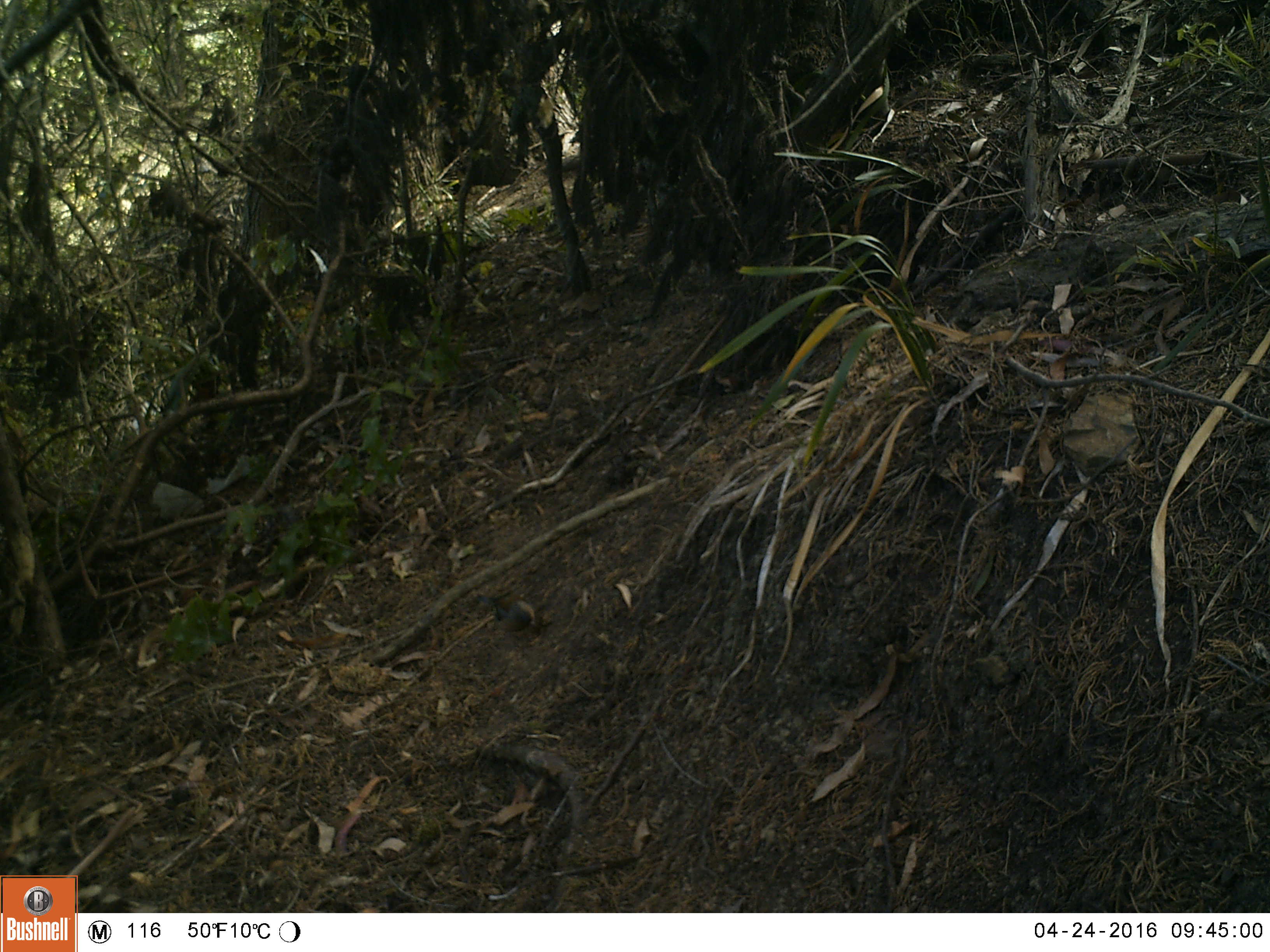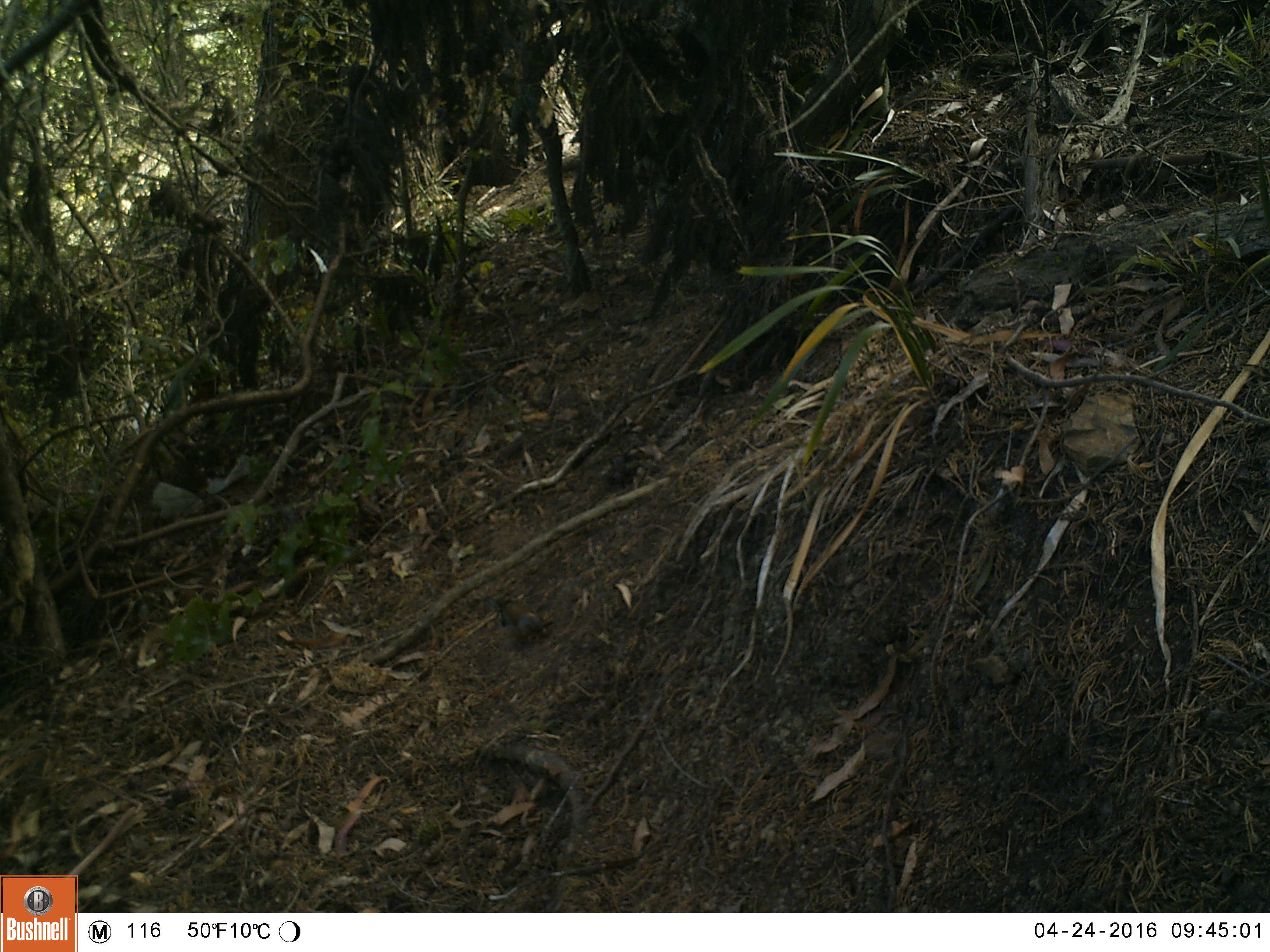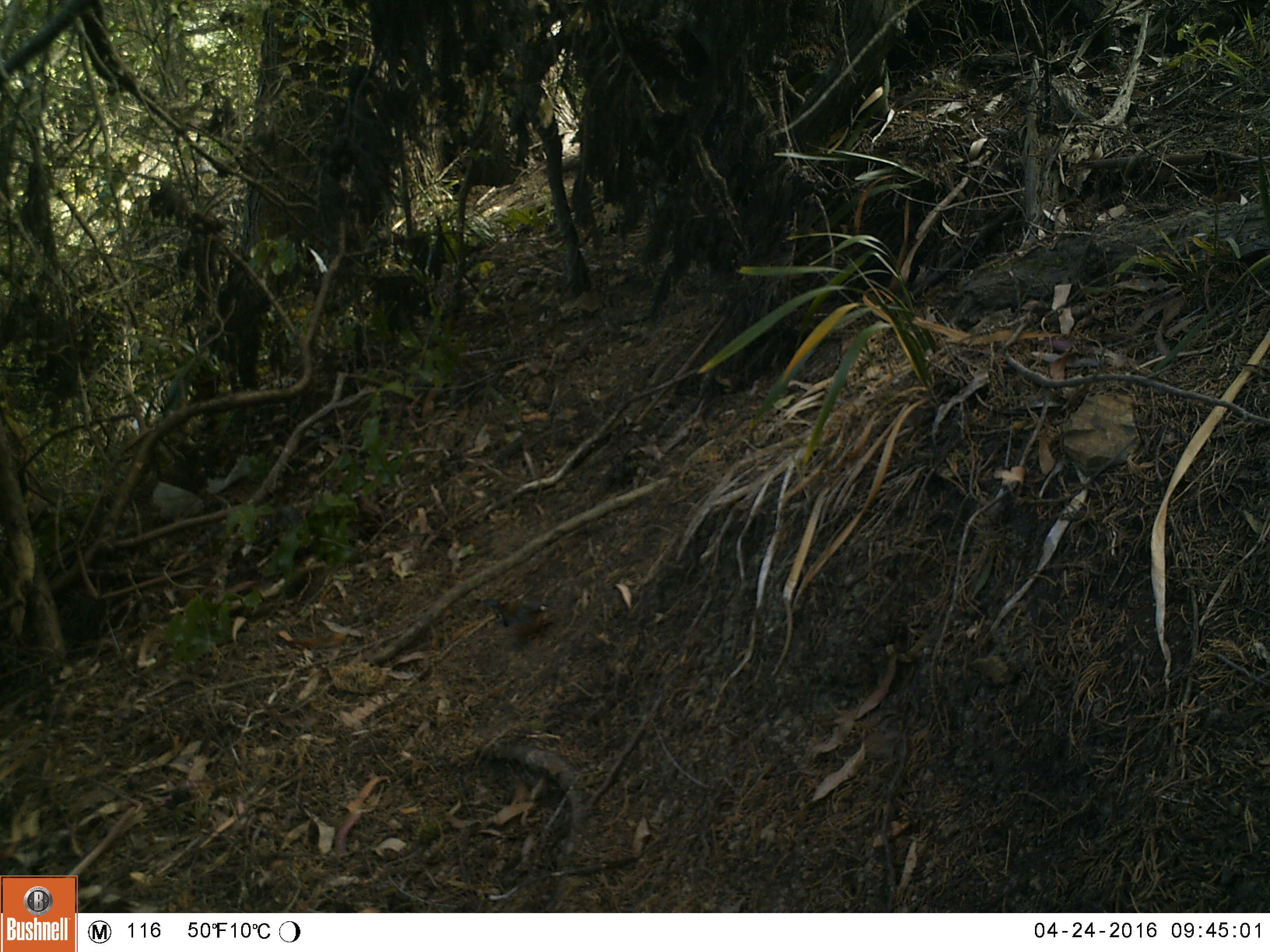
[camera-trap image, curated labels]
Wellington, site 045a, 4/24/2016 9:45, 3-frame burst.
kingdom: Animalia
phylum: Chordata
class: Aves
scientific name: Aves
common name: bird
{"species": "bird (Aves)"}